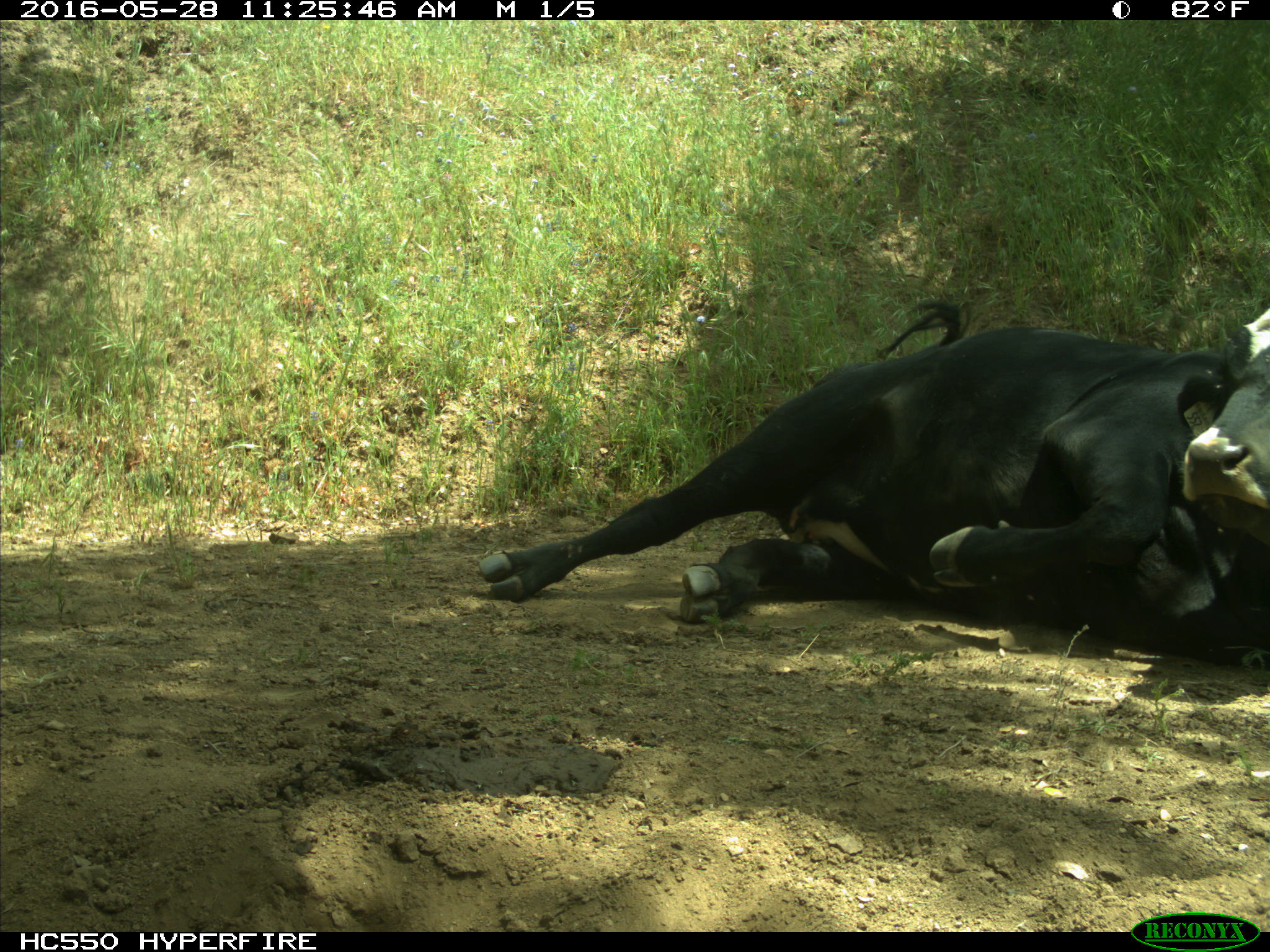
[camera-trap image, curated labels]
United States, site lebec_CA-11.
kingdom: Animalia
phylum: Chordata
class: Mammalia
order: Artiodactyla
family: Bovidae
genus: Bos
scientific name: Bos taurus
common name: domestic cow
Bos taurus (domestic cow).